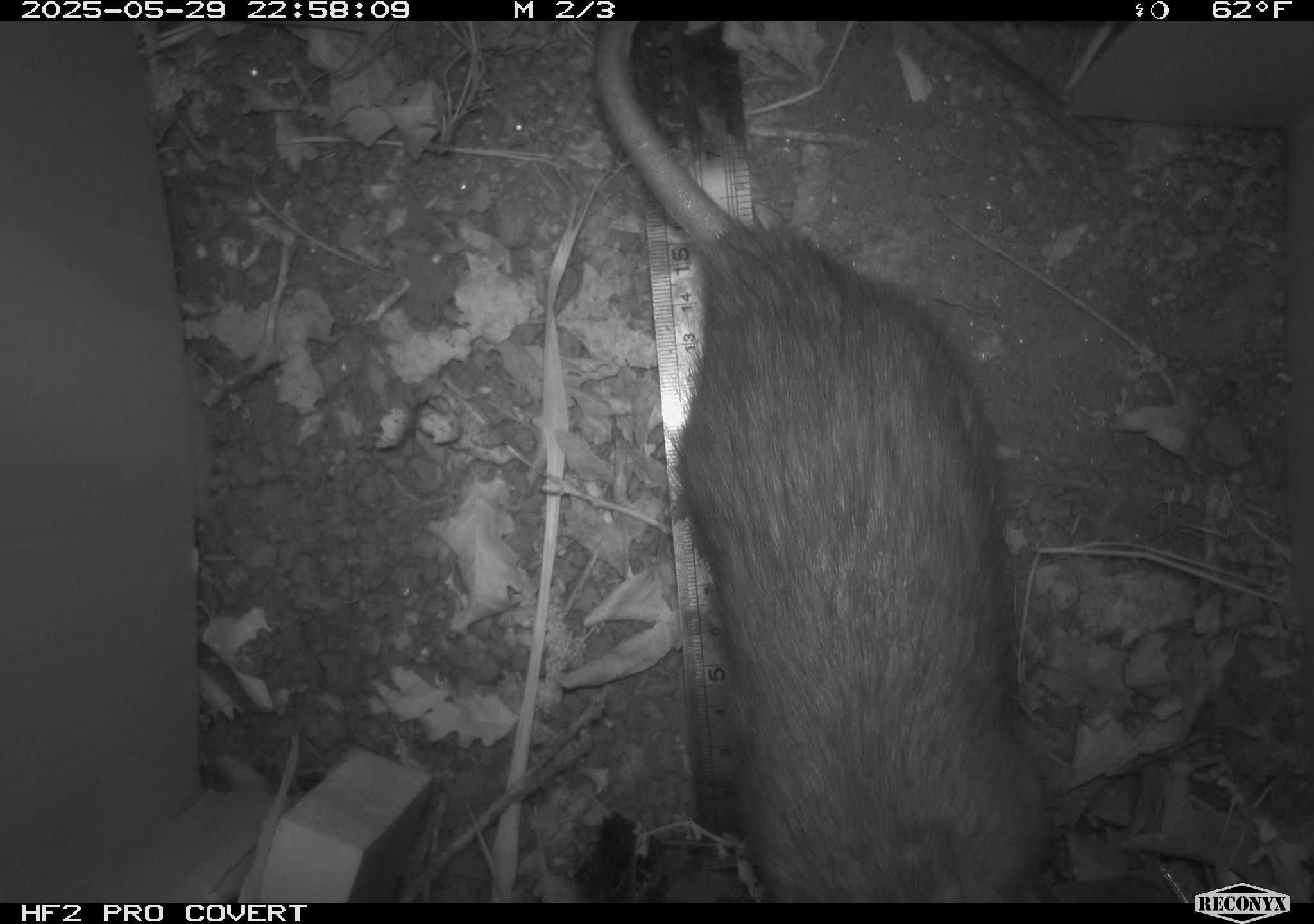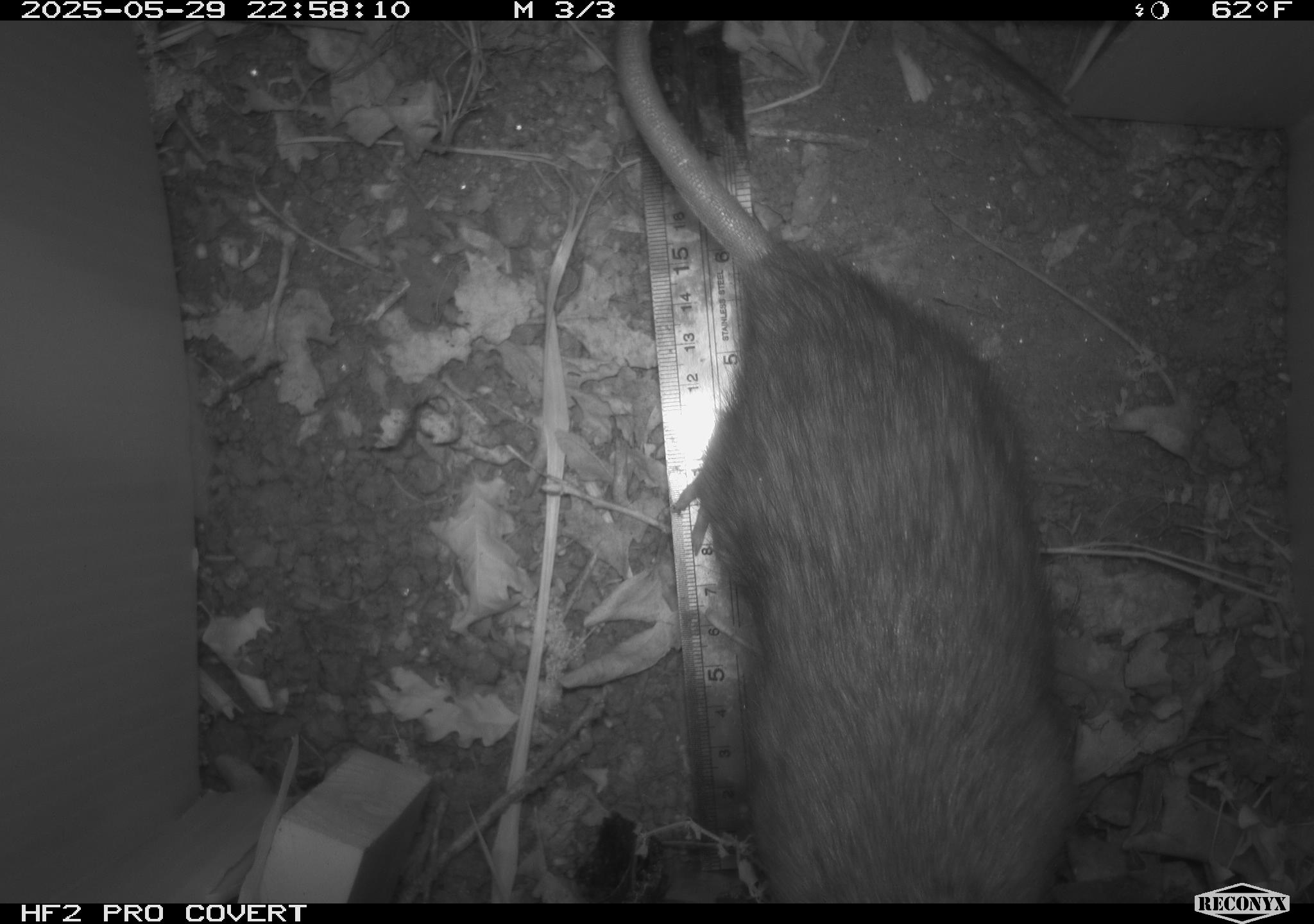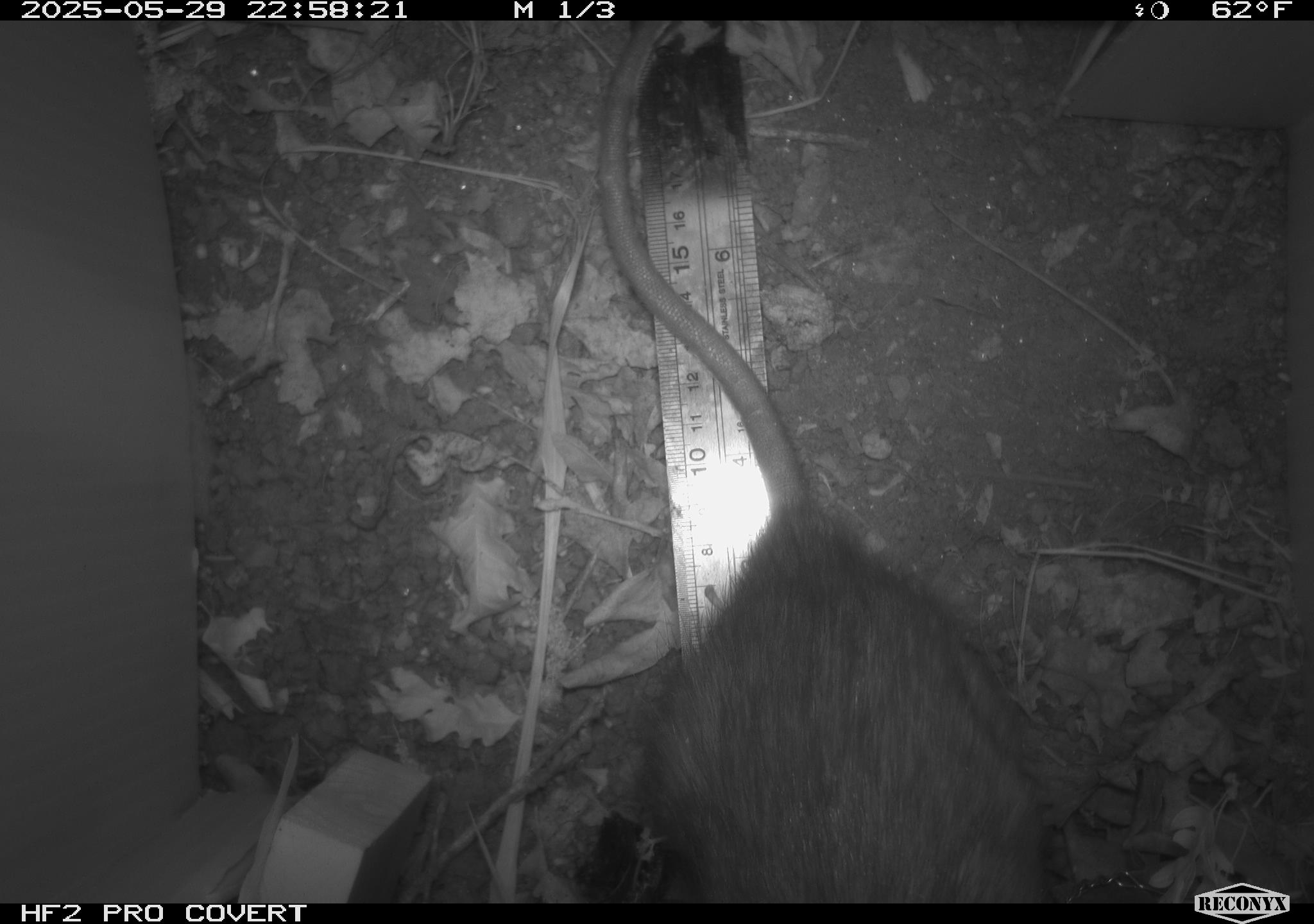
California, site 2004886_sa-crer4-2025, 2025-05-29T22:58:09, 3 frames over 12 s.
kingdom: Animalia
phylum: Chordata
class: Mammalia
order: Rodentia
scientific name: Rodentia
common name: rodent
Rodent (Rodentia).